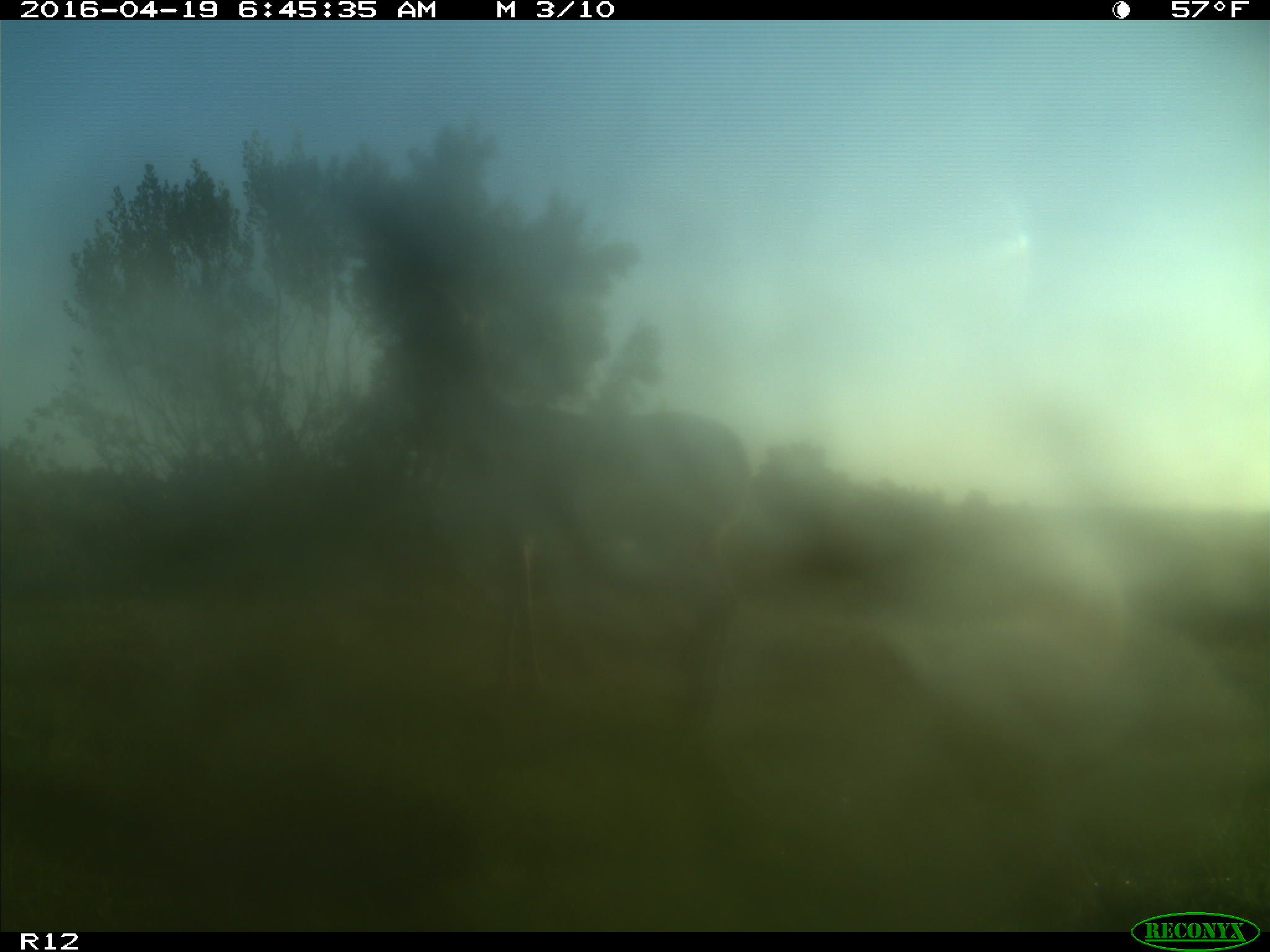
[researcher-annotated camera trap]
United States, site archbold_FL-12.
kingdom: Animalia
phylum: Chordata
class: Mammalia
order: Artiodactyla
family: Cervidae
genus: Odocoileus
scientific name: Odocoileus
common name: deer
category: unidentified deer